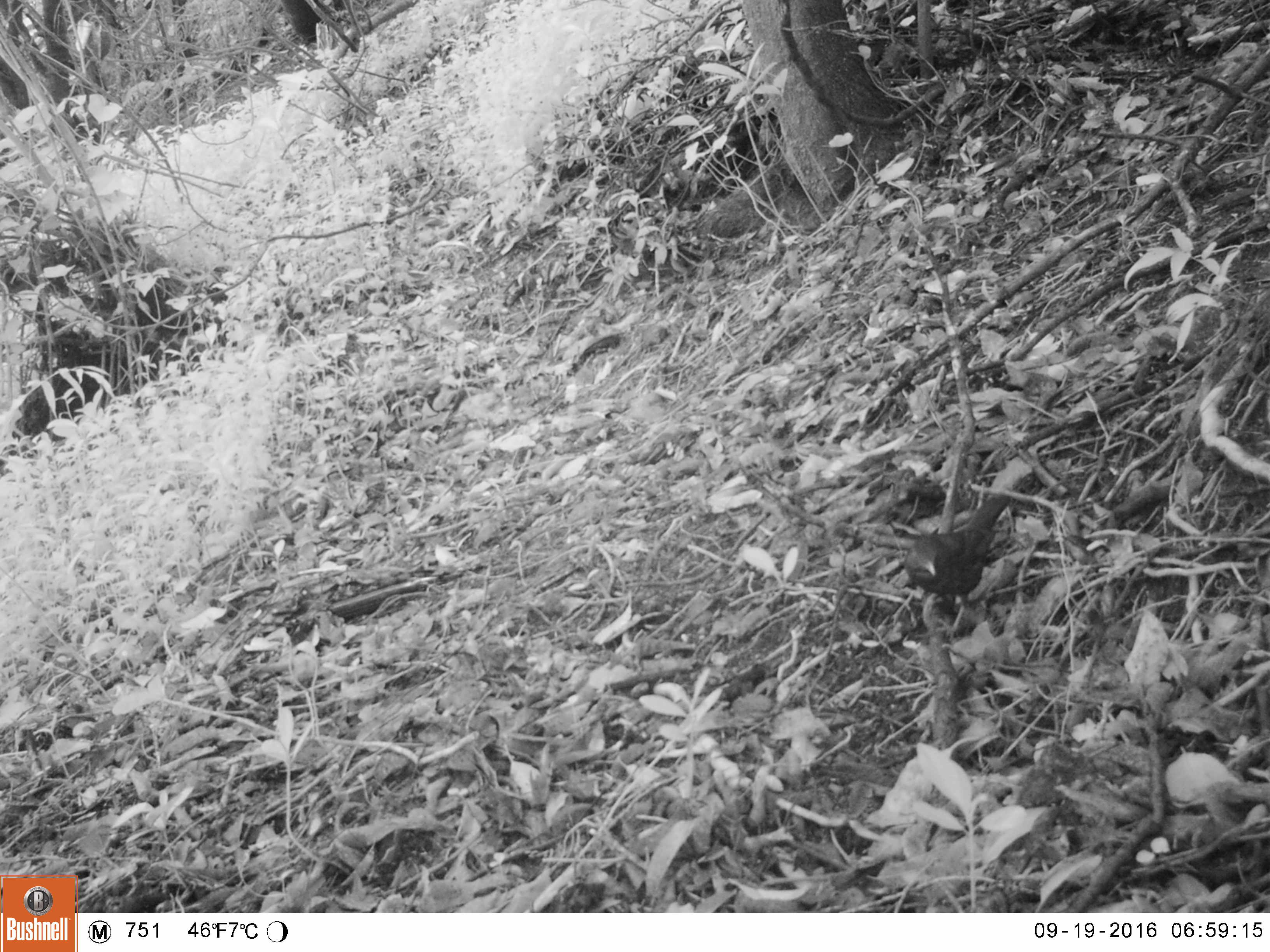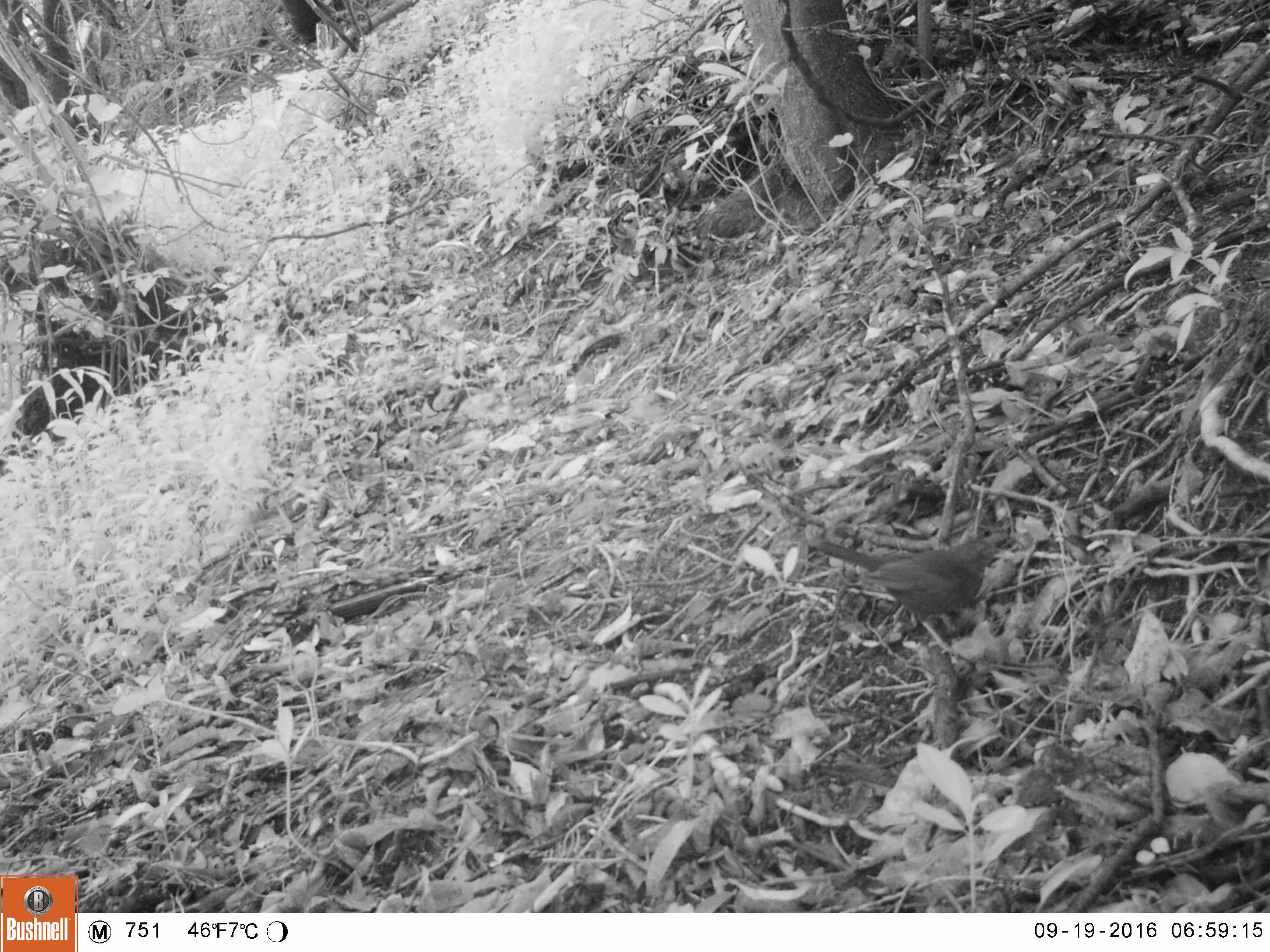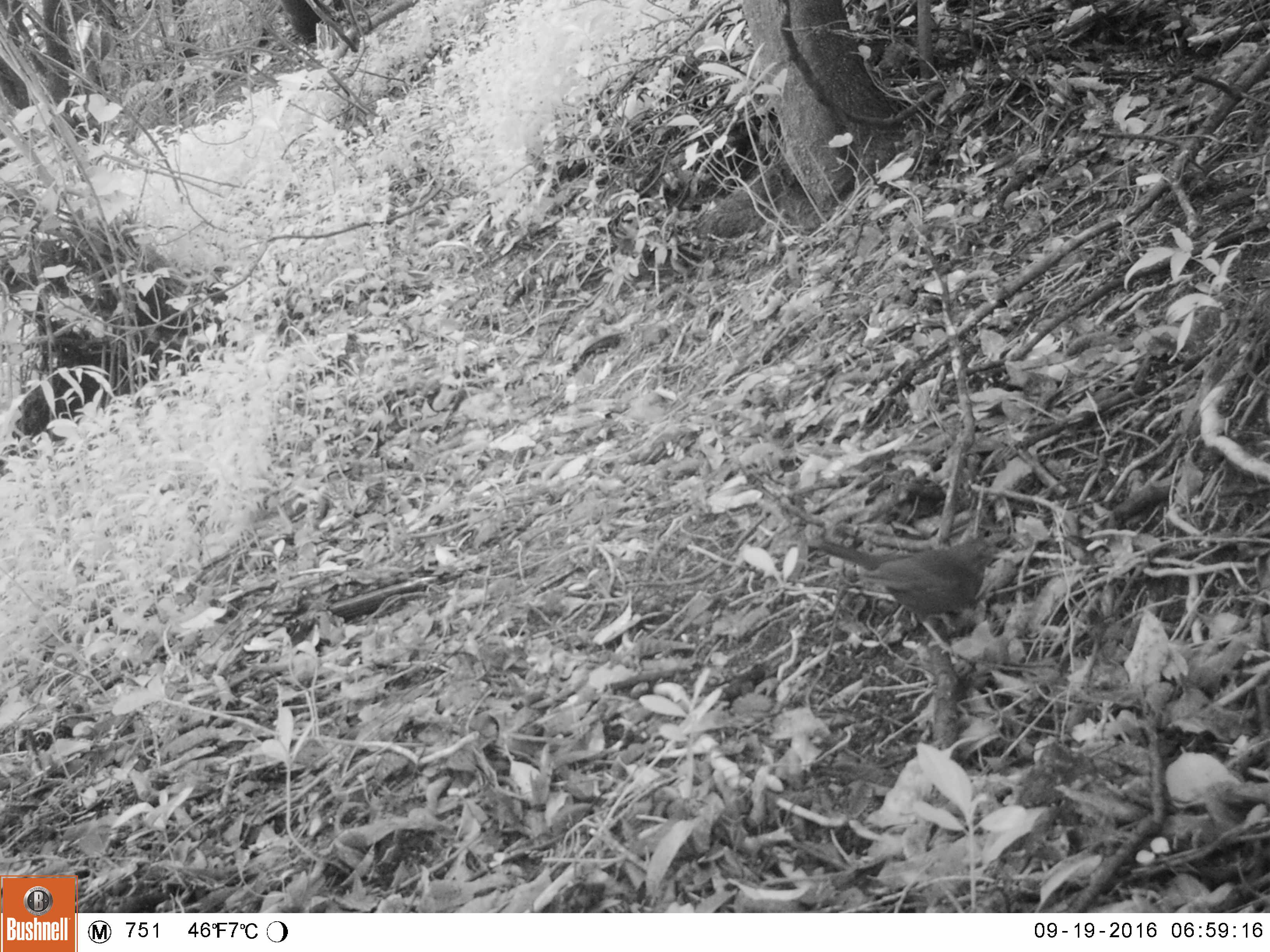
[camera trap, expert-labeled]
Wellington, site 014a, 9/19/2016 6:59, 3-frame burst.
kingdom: Animalia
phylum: Chordata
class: Aves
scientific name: Aves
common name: bird